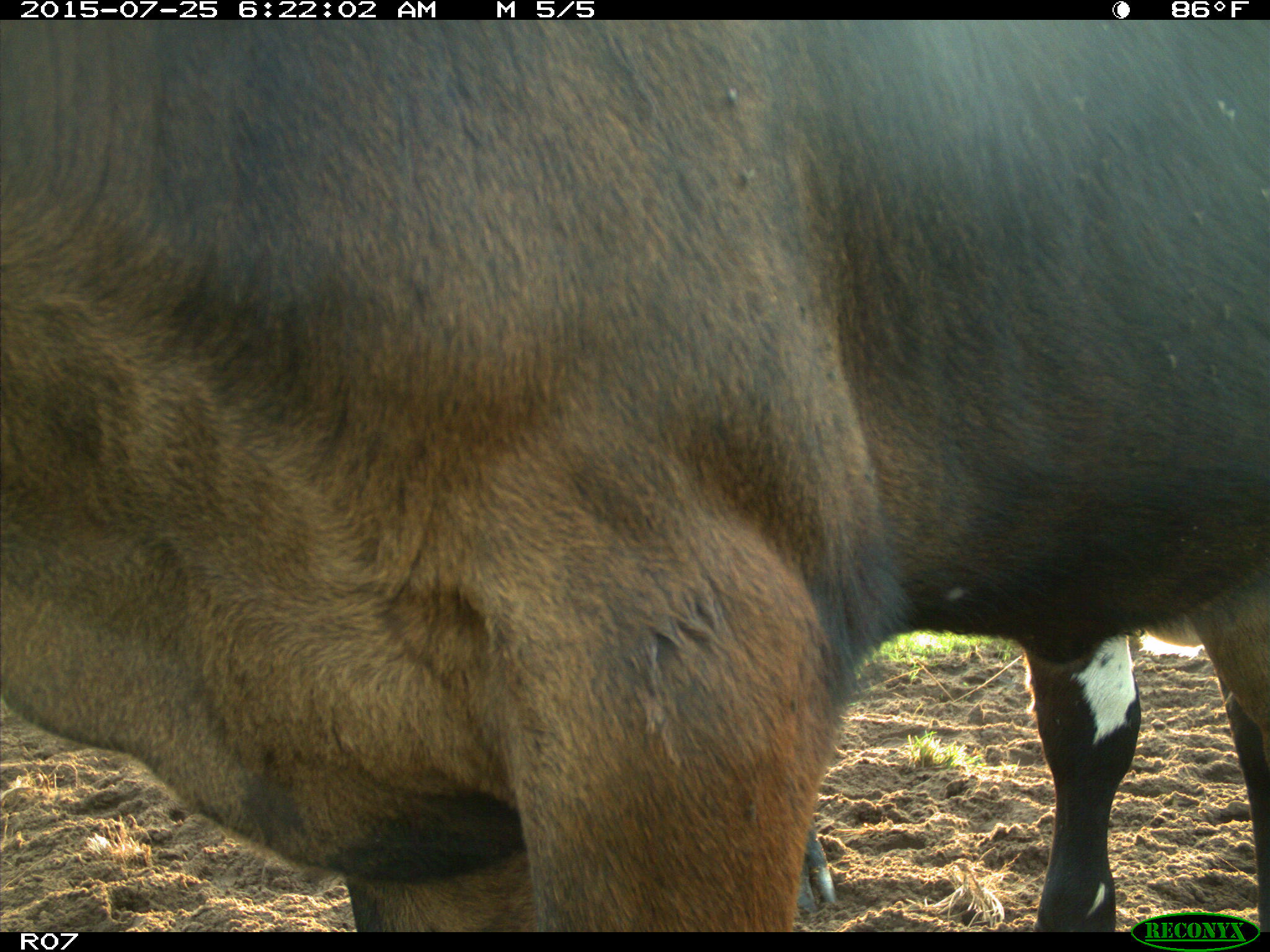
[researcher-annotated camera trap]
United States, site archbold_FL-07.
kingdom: Animalia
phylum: Chordata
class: Mammalia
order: Artiodactyla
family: Bovidae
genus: Bos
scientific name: Bos taurus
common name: domestic cow